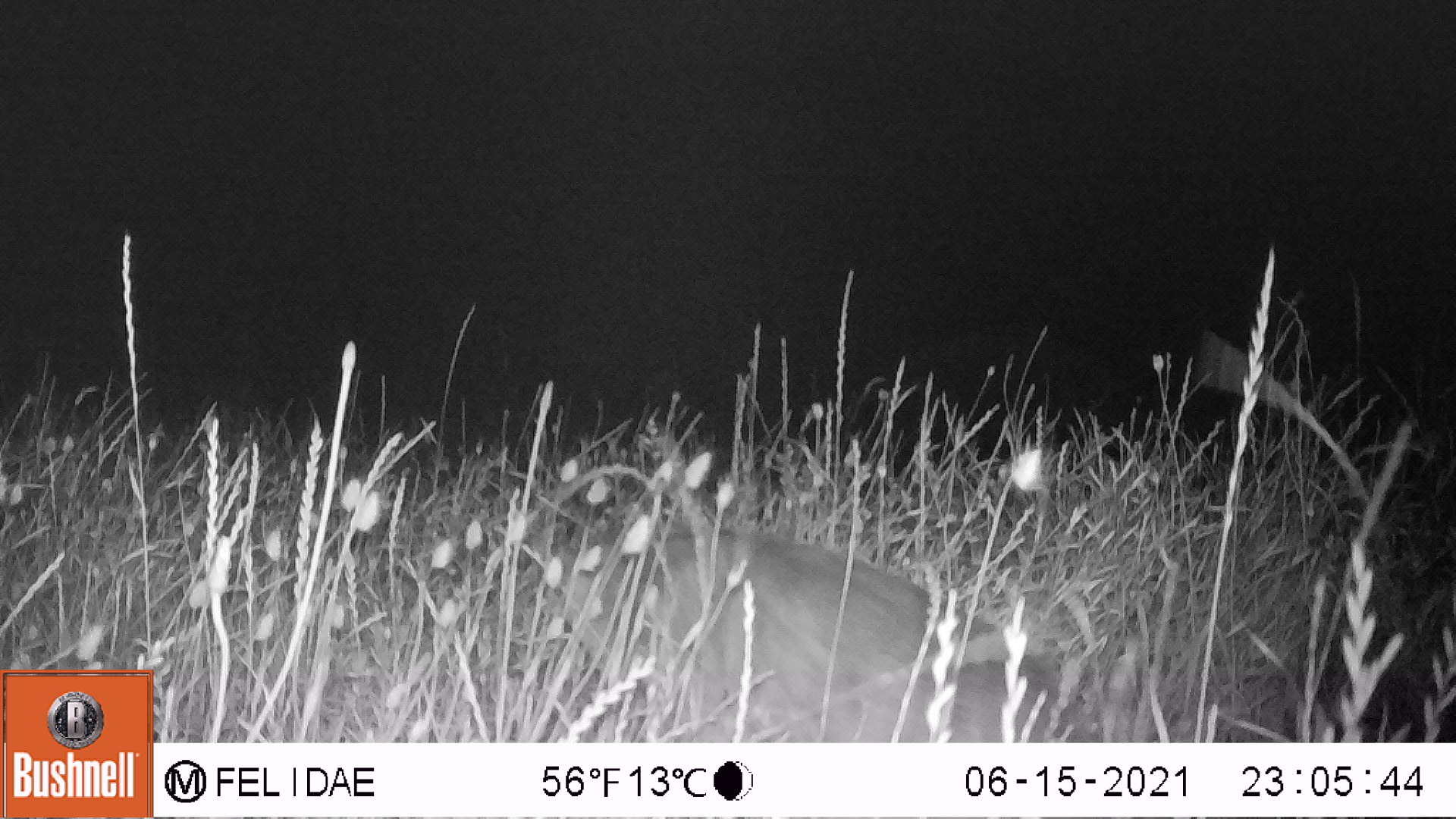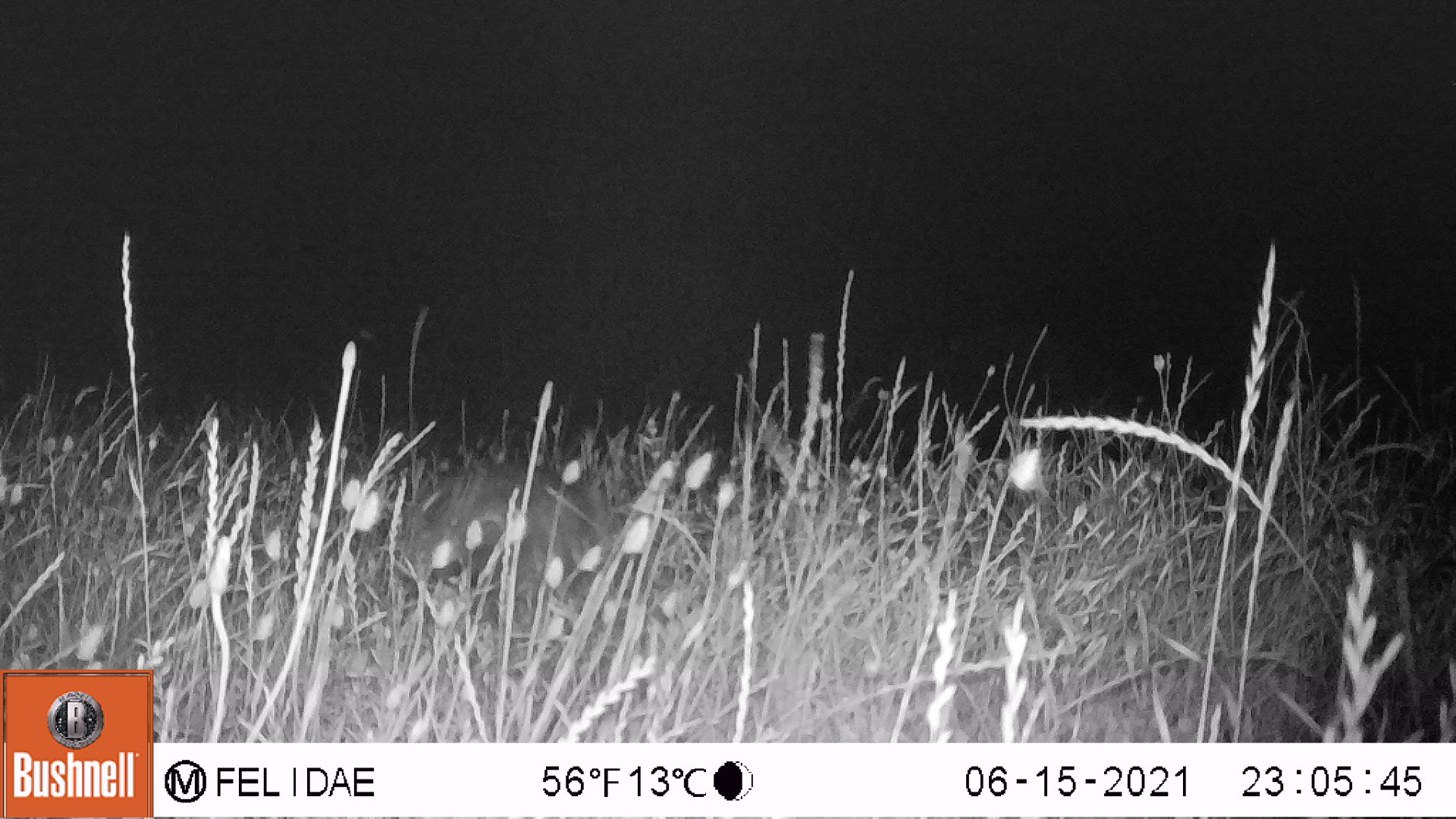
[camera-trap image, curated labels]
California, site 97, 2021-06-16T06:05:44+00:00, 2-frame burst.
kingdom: Animalia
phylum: Chordata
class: Mammalia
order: Carnivora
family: Canidae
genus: Urocyon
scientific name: Urocyon cinereoargenteus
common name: gray fox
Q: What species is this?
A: Gray fox (Urocyon cinereoargenteus).